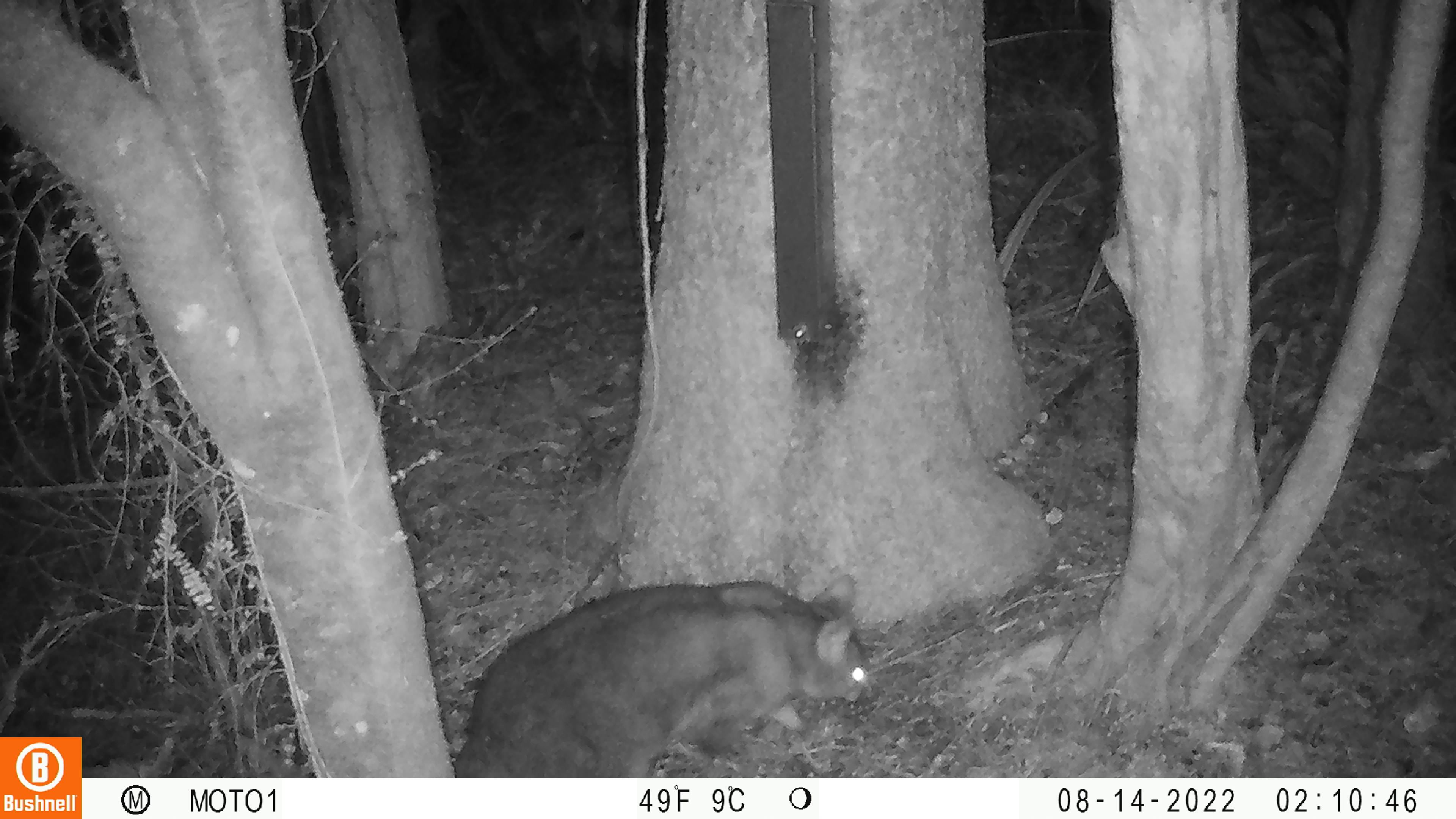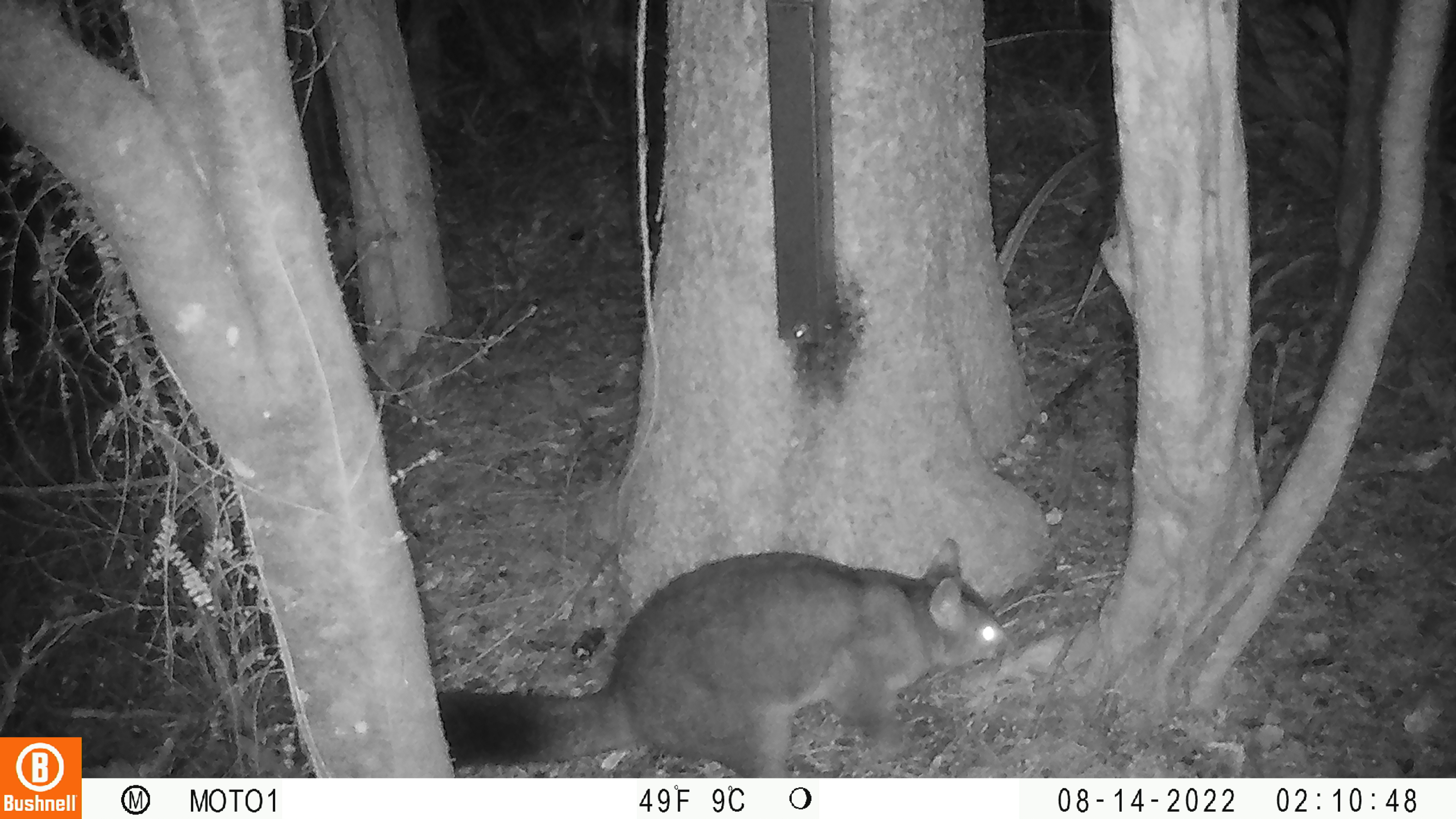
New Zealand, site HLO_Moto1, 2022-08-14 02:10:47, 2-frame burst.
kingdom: Animalia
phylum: Chordata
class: Mammalia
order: Diprotodontia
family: Phalangeridae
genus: Trichosurus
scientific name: Trichosurus vulpecula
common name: common brushtail possum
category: possum